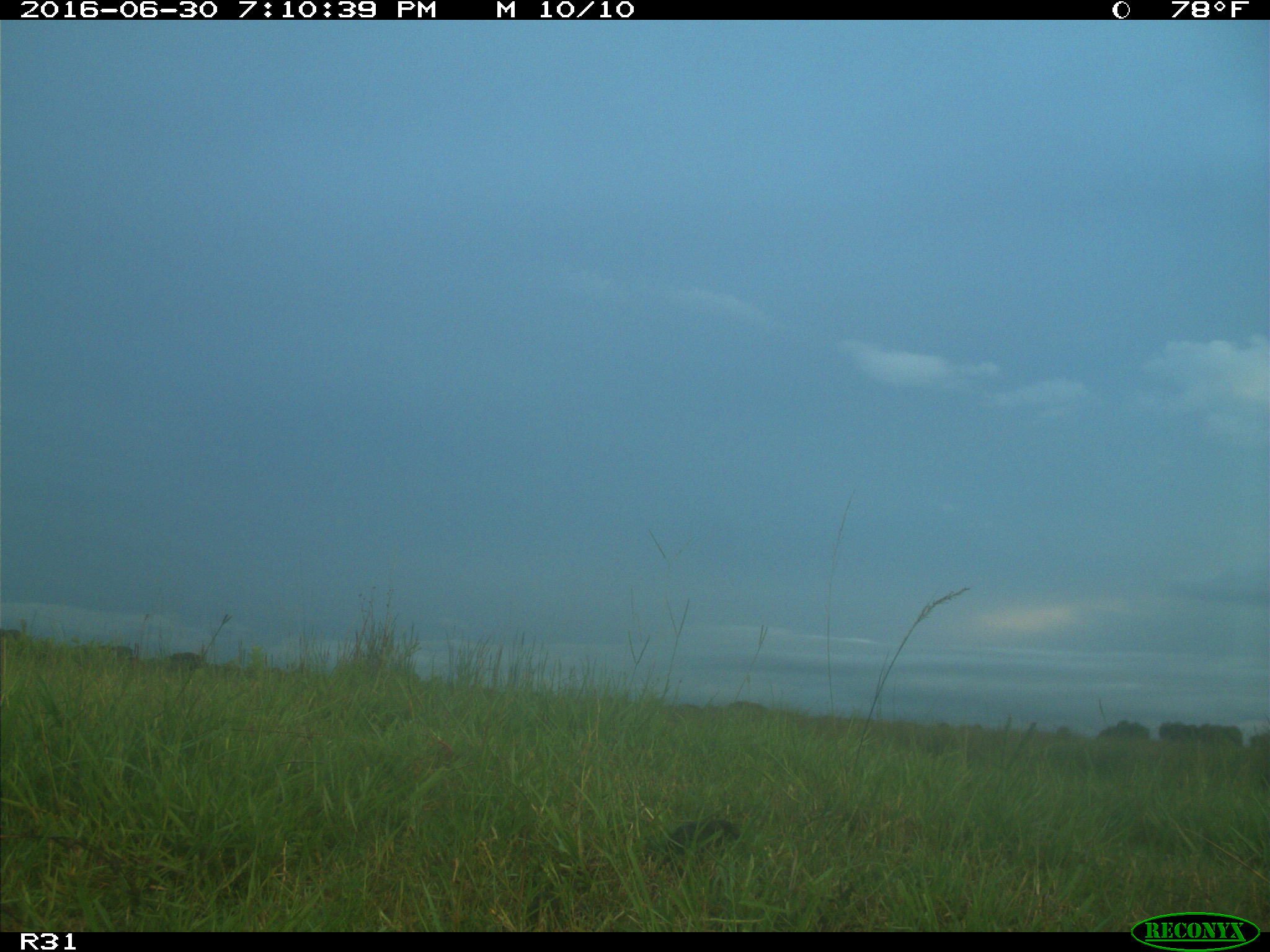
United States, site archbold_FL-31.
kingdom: Animalia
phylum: Chordata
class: Mammalia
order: Artiodactyla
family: Bovidae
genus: Bos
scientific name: Bos taurus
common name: domestic cow